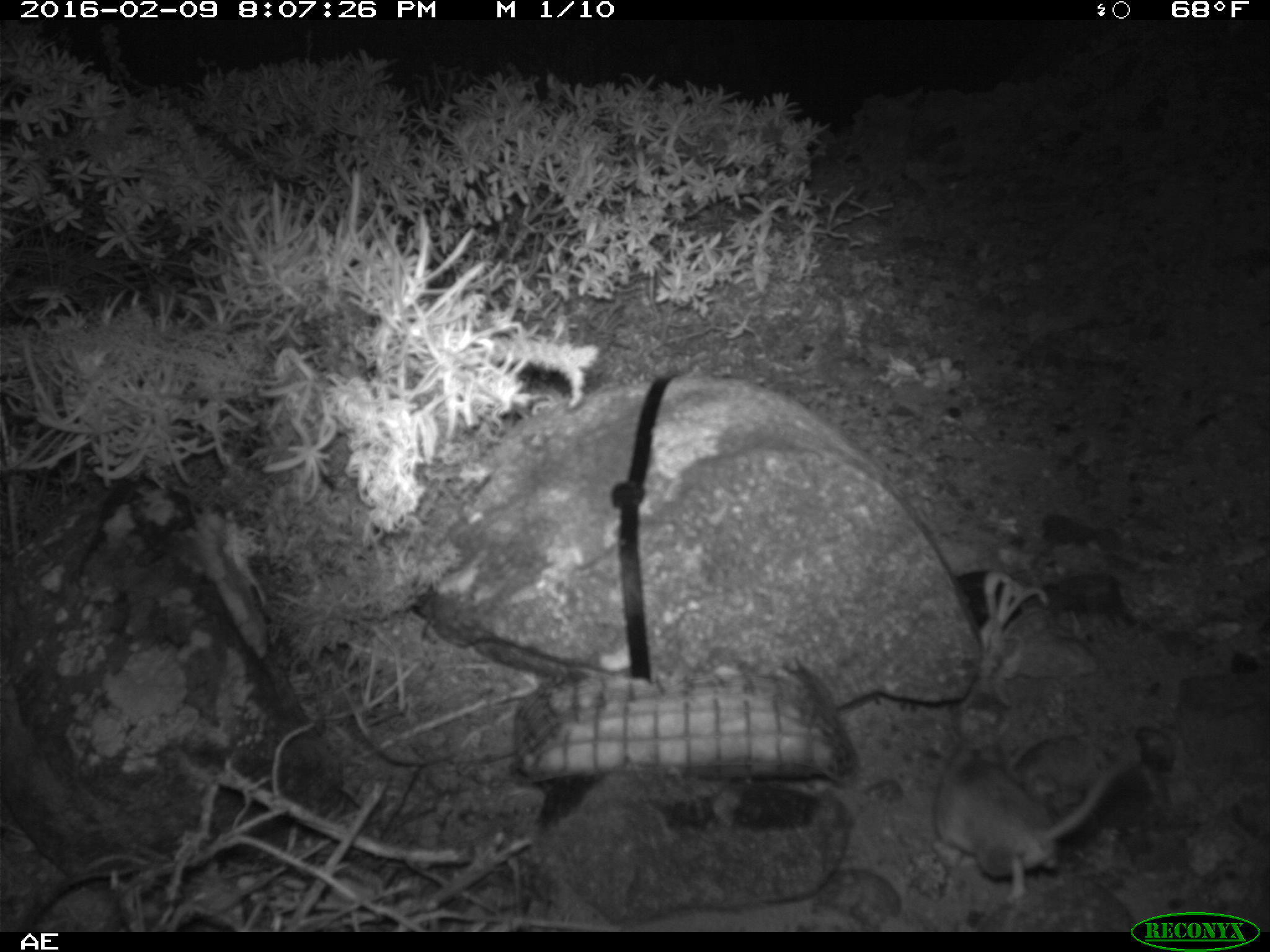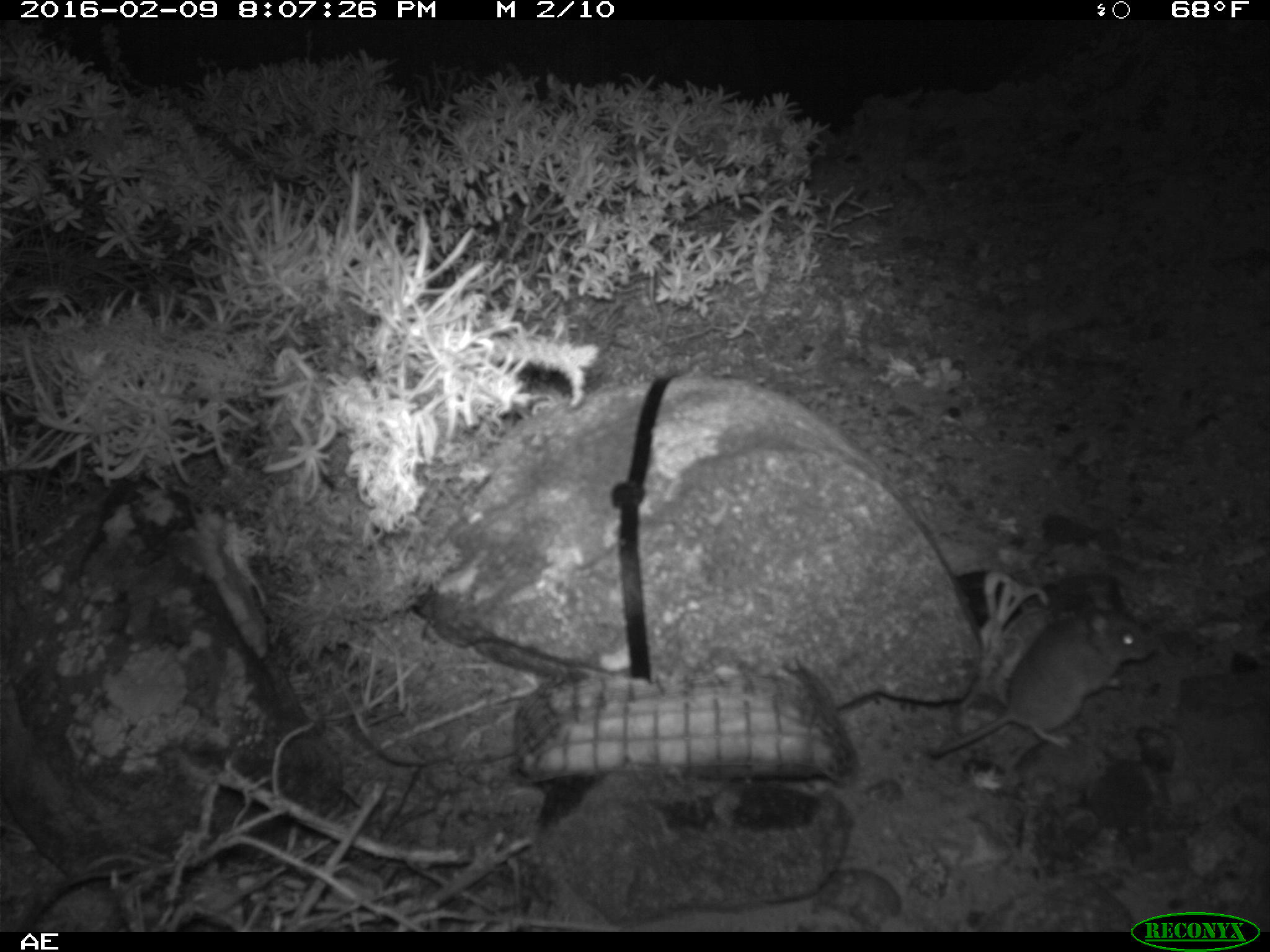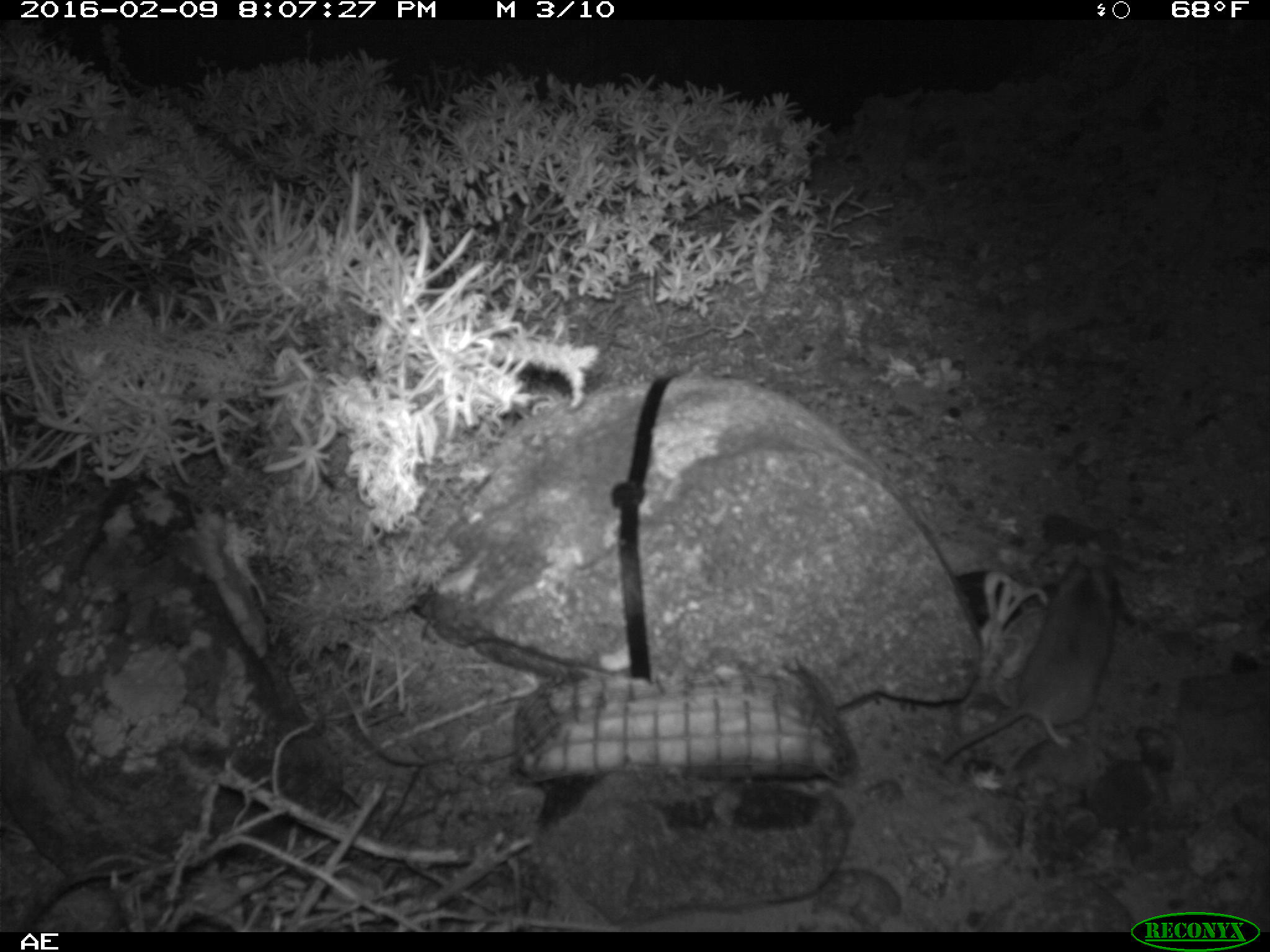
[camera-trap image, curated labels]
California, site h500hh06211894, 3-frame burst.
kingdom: Animalia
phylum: Chordata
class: Mammalia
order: Rodentia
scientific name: Rodentia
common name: rodent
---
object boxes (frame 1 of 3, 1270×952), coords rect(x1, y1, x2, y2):
rodent: rect(937, 736, 1140, 900)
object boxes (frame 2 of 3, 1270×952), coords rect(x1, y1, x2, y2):
rodent: rect(925, 588, 1150, 756)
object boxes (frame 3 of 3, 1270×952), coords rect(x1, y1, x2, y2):
rodent: rect(938, 561, 1114, 763)